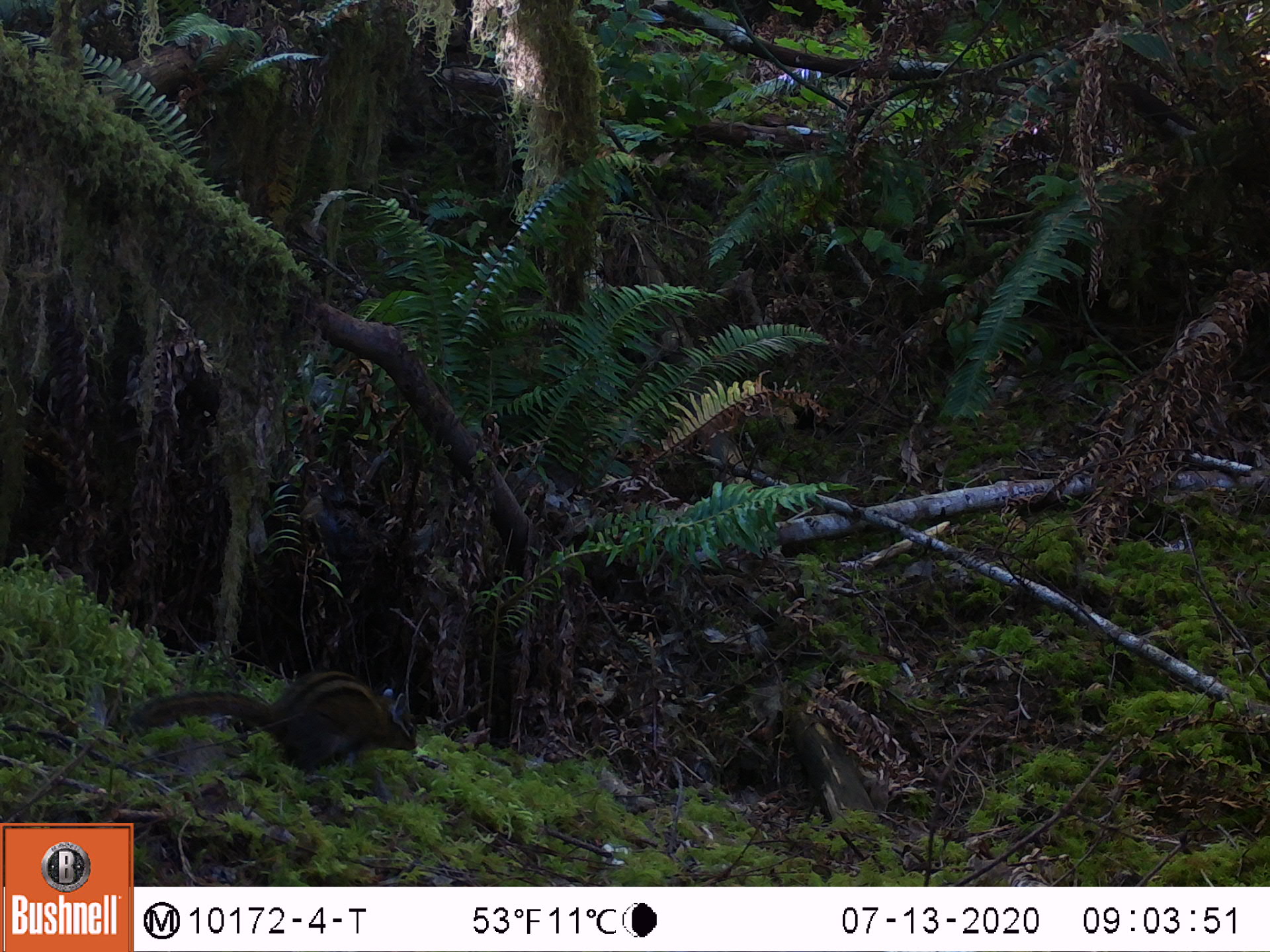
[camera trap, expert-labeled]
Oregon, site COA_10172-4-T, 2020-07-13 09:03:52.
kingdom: Animalia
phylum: Chordata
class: Mammalia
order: Rodentia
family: Sciuridae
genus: Neotamias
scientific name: Neotamias townsendii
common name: townsend's chipmunk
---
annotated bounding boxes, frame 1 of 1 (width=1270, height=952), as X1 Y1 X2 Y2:
townsend's chipmunk: 125 660 421 778